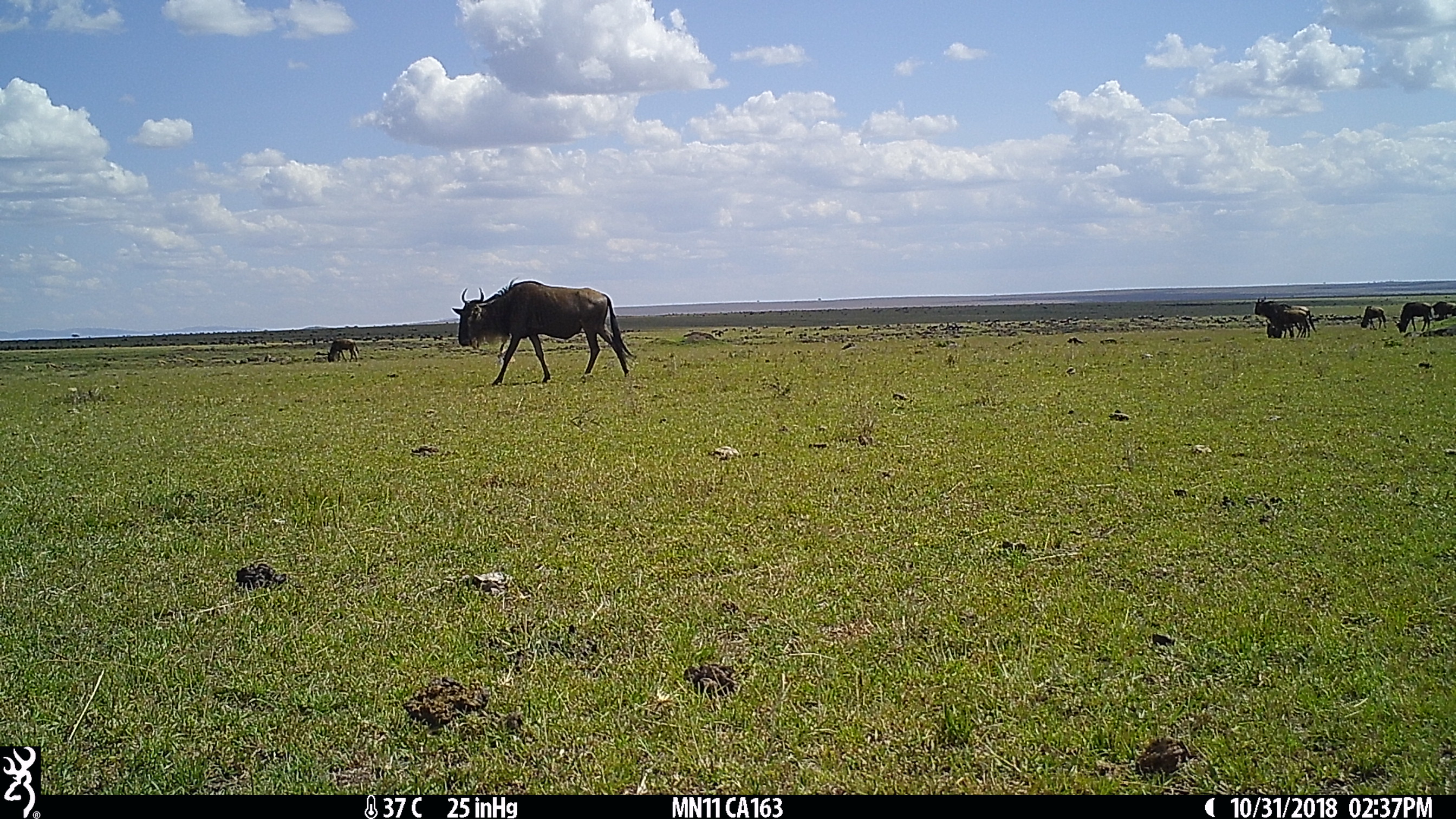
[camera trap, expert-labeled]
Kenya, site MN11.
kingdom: Animalia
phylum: Chordata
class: Mammalia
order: Artiodactyla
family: Bovidae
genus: Connochaetes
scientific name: Connochaetes taurinus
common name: blue wildebeest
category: wildebeest